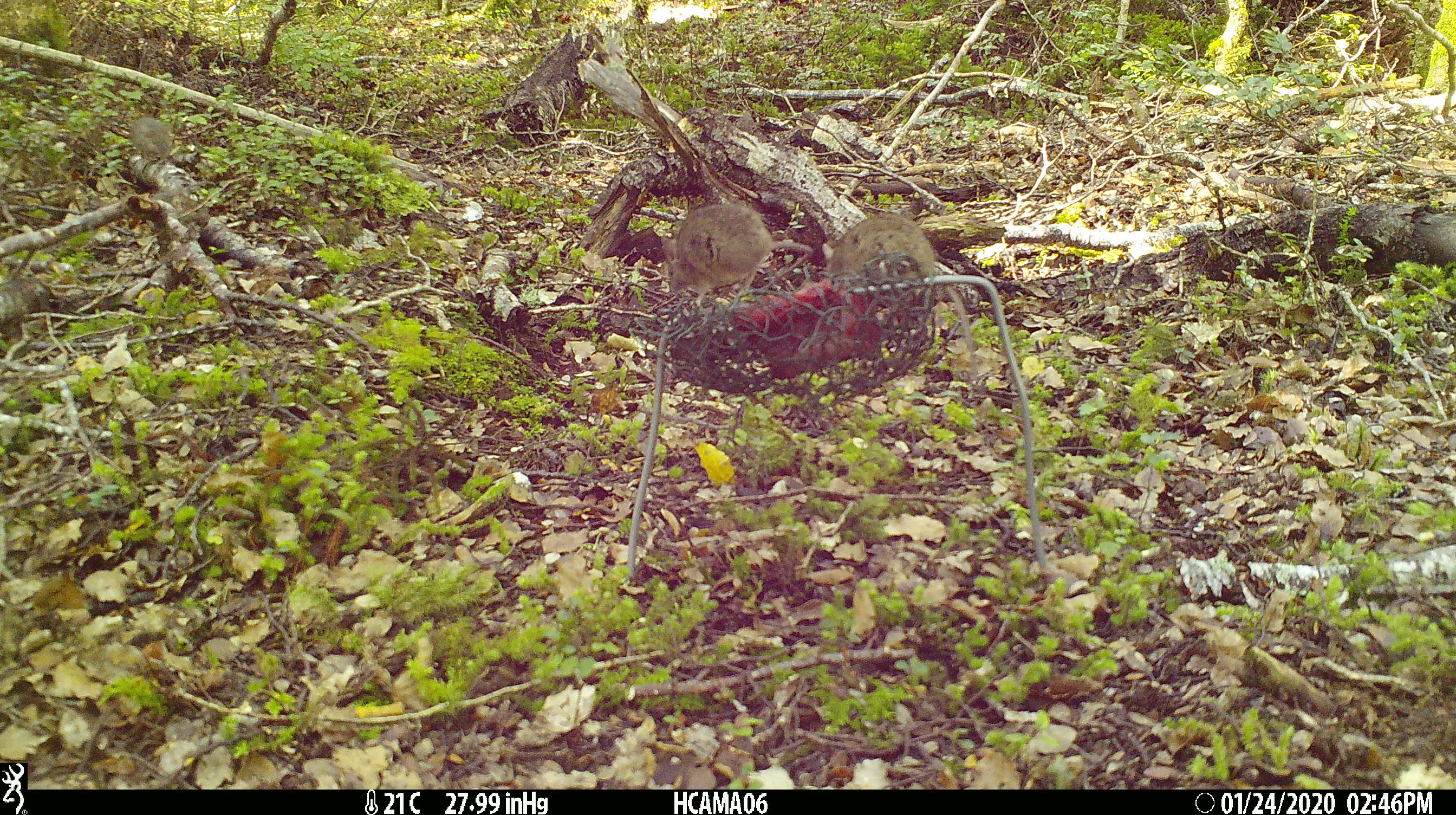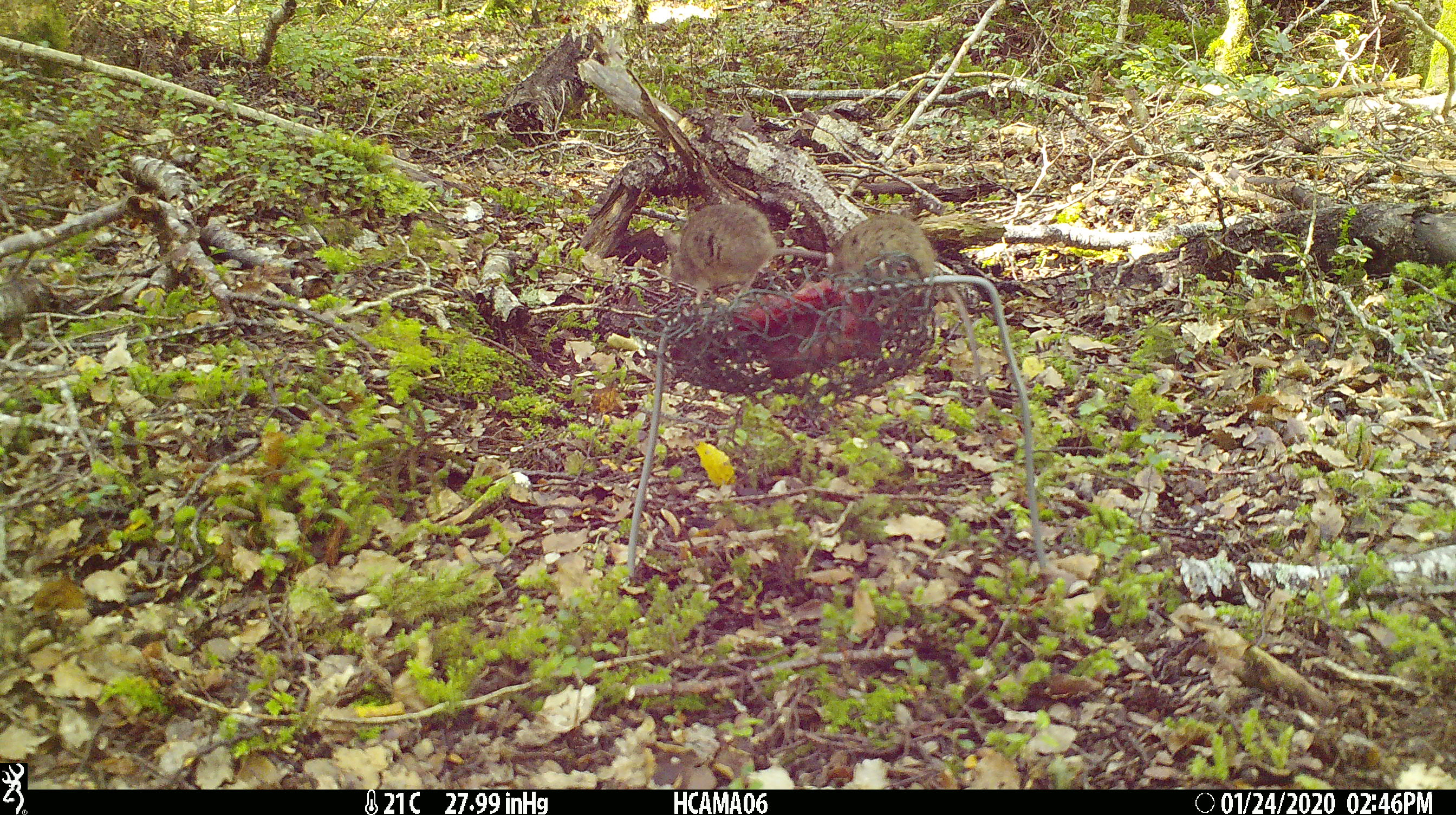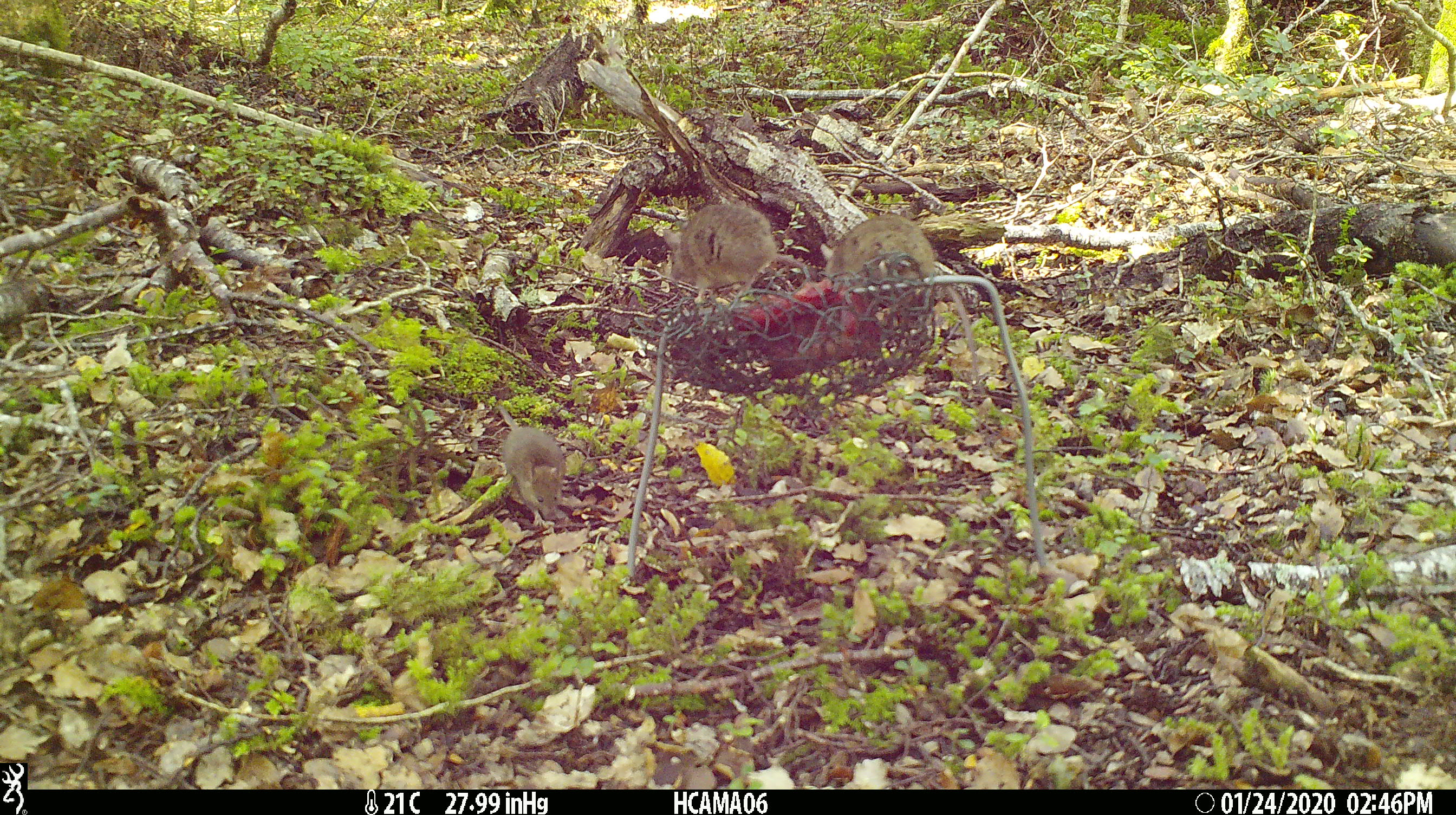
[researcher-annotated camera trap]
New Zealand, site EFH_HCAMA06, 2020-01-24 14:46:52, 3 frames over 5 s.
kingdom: Animalia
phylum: Chordata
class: Mammalia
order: Rodentia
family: Muridae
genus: Mus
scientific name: Mus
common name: mouse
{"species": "mouse (Mus)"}